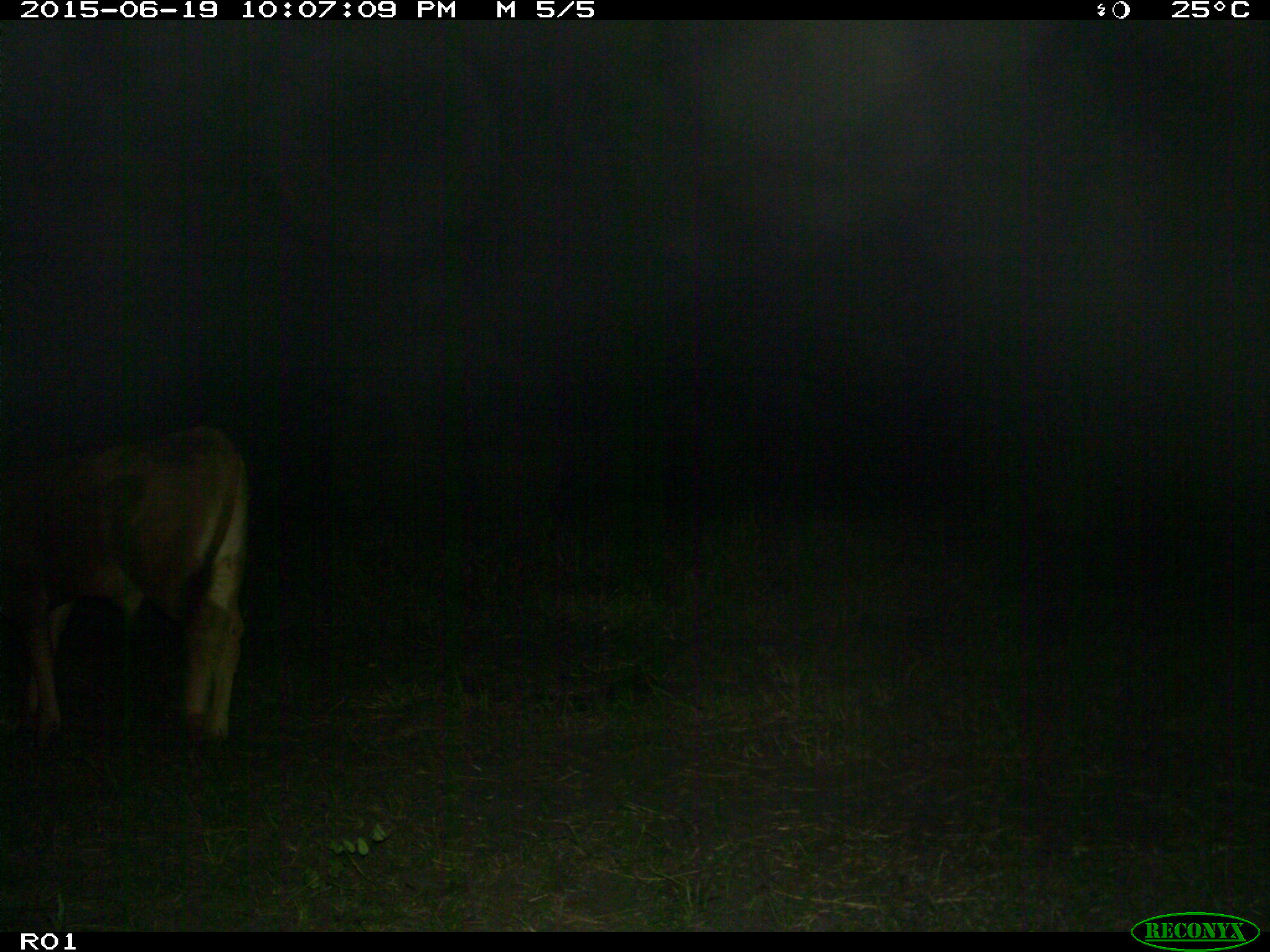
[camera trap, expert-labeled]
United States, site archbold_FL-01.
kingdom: Animalia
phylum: Chordata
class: Mammalia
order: Artiodactyla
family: Bovidae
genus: Bos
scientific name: Bos taurus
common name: domestic cow